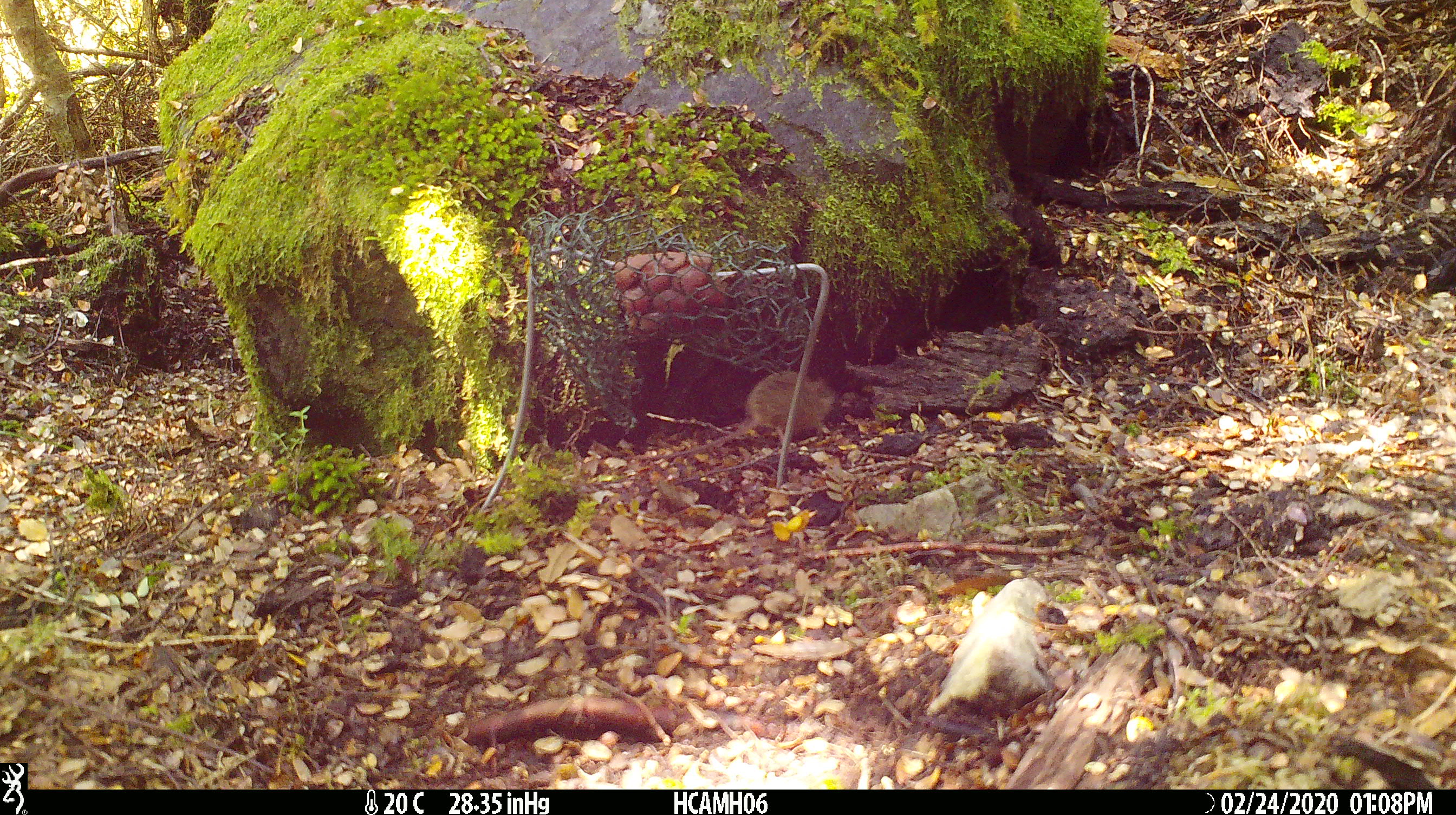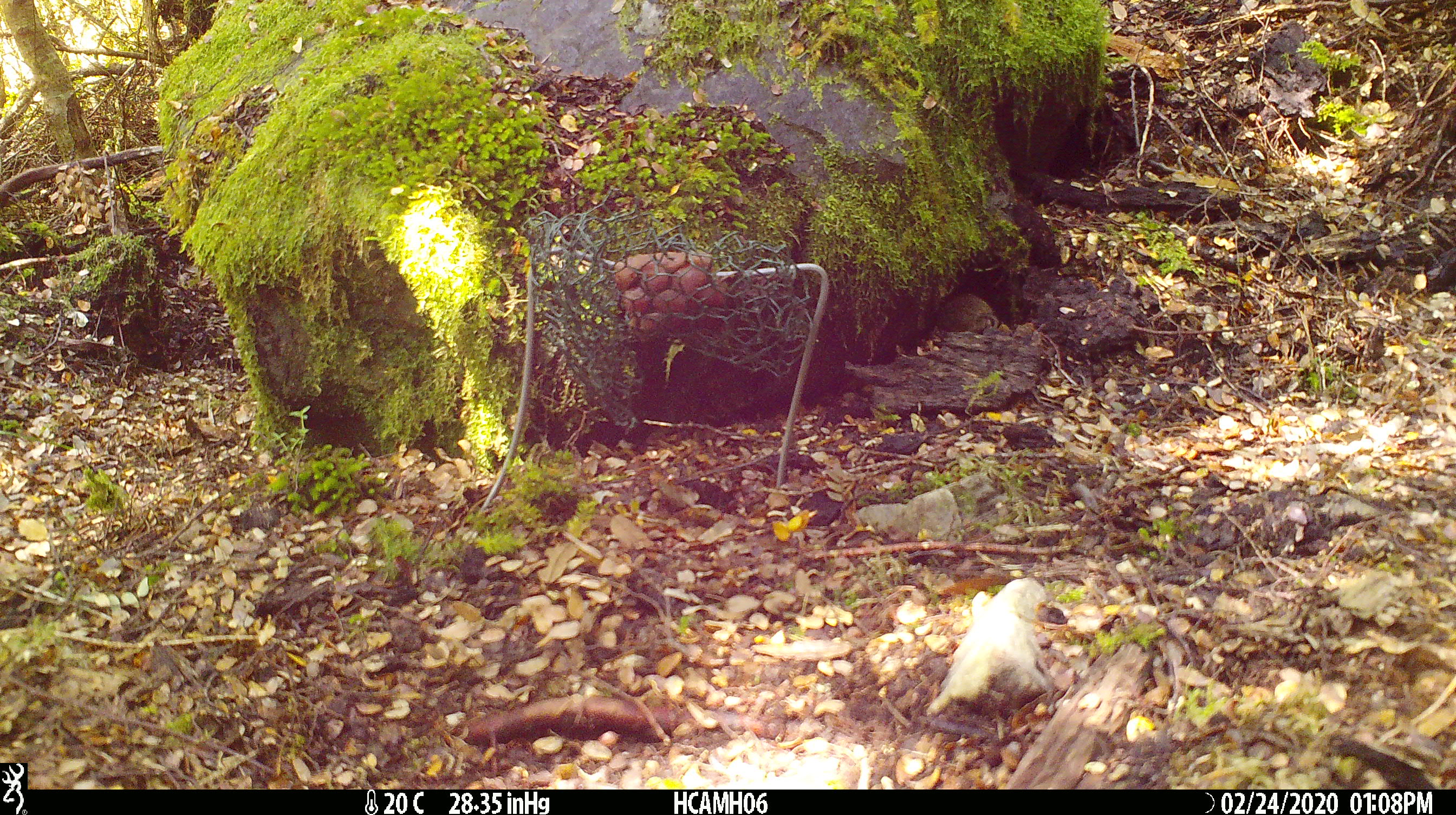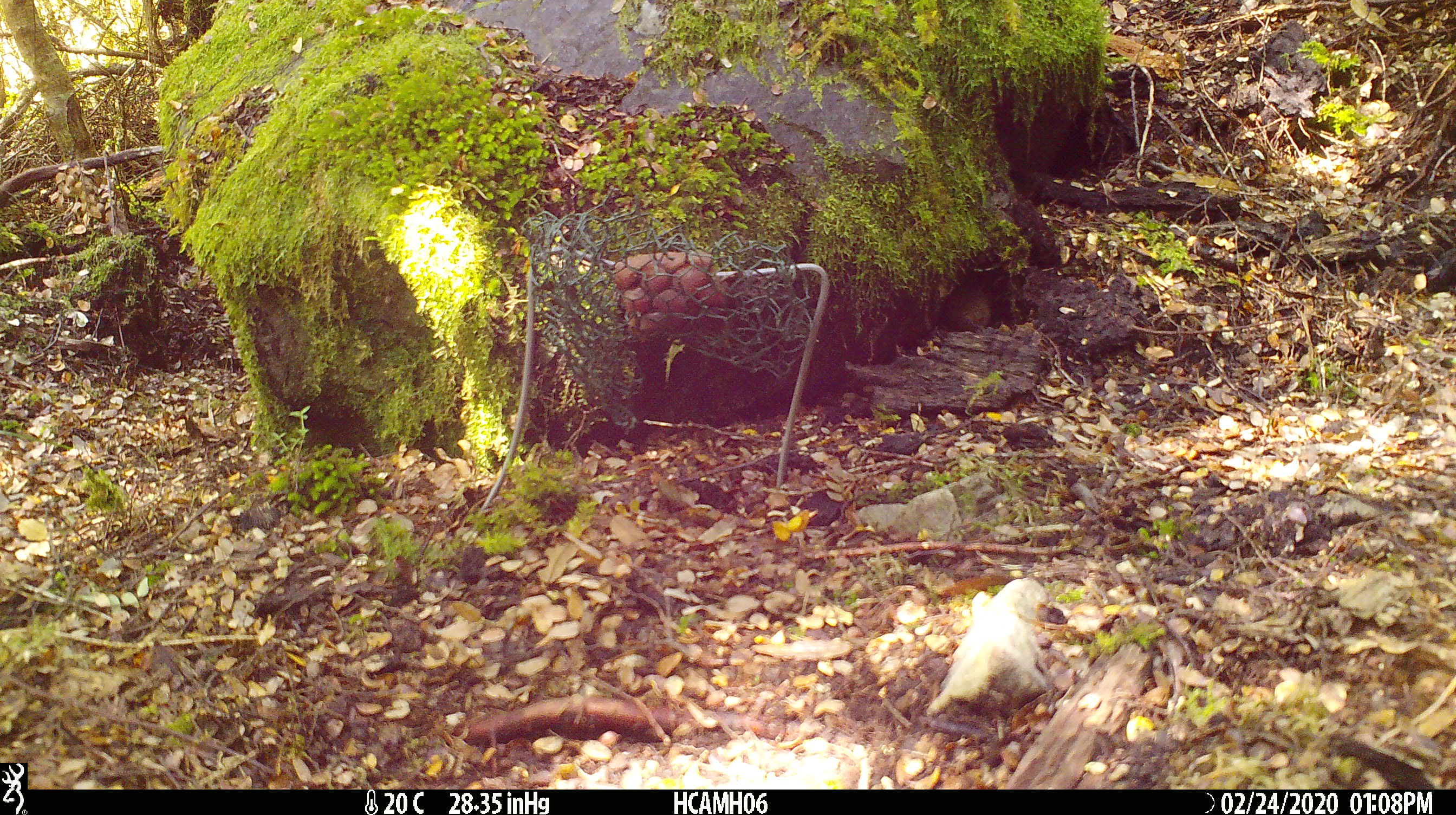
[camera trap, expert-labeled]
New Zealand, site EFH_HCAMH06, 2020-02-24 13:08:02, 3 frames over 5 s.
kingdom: Animalia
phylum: Chordata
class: Mammalia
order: Rodentia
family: Muridae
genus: Mus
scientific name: Mus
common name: mouse